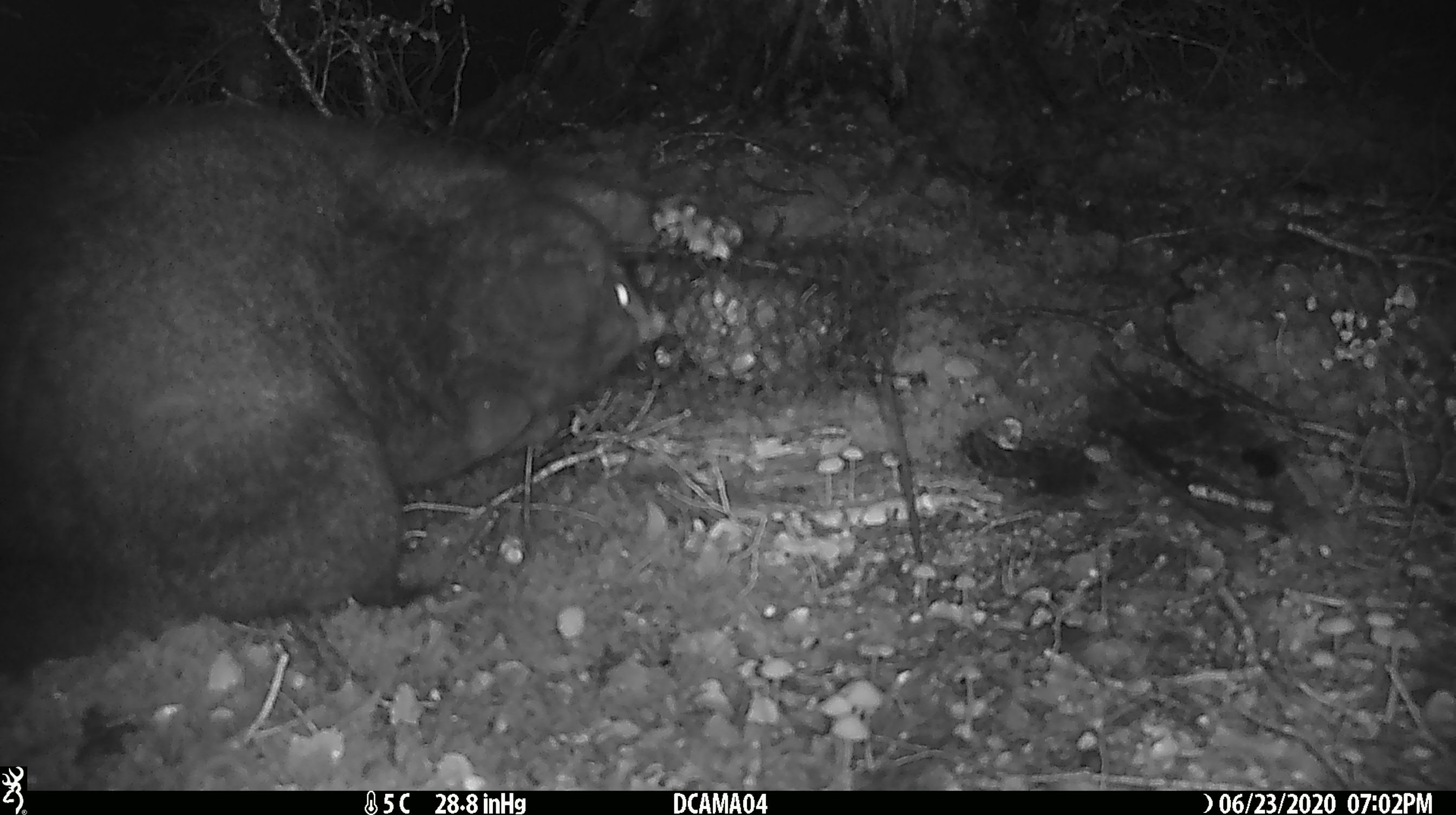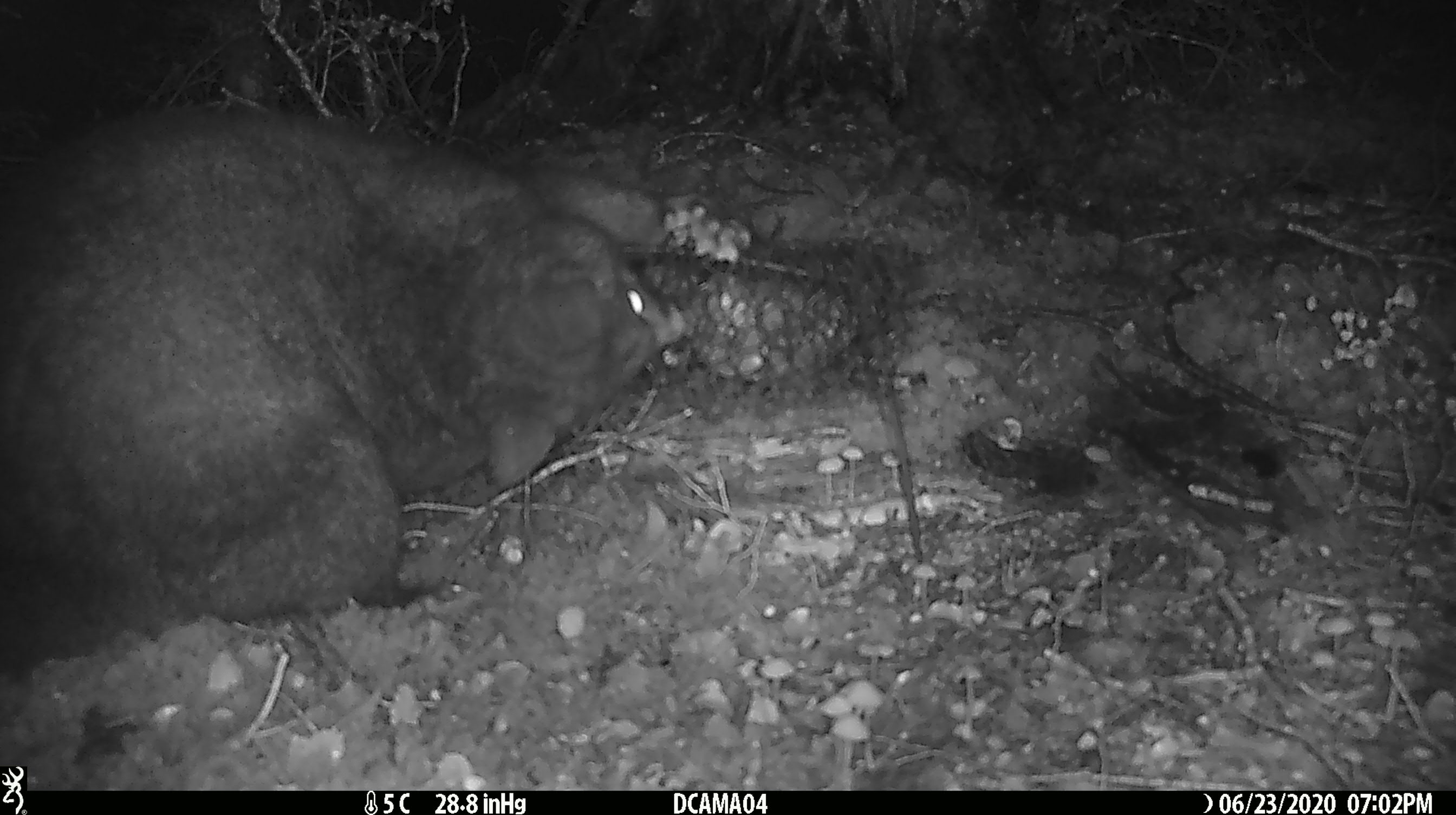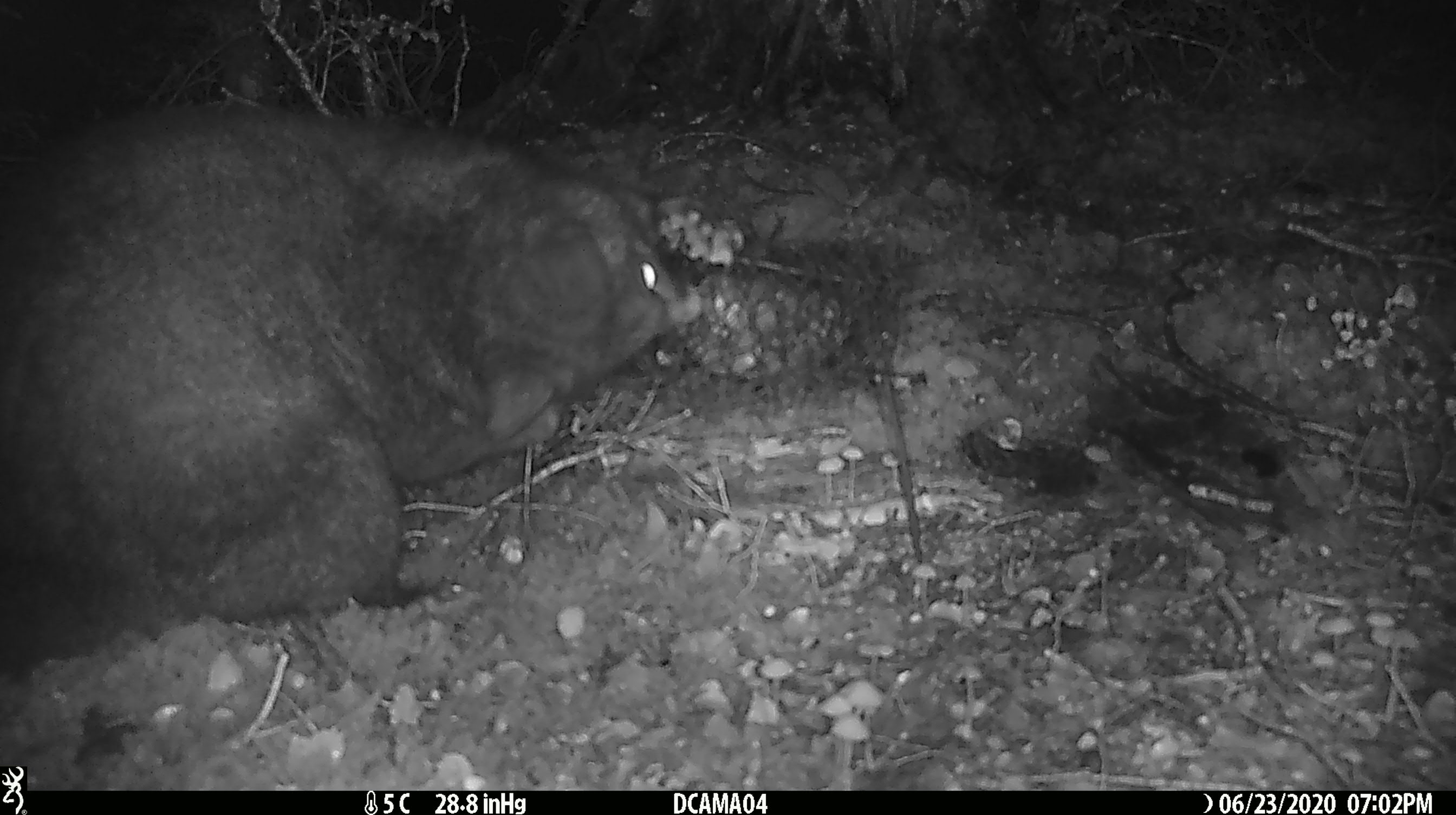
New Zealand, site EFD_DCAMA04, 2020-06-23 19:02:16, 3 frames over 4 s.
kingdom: Animalia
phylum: Chordata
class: Mammalia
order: Diprotodontia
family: Phalangeridae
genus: Trichosurus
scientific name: Trichosurus vulpecula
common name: common brushtail possum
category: possum